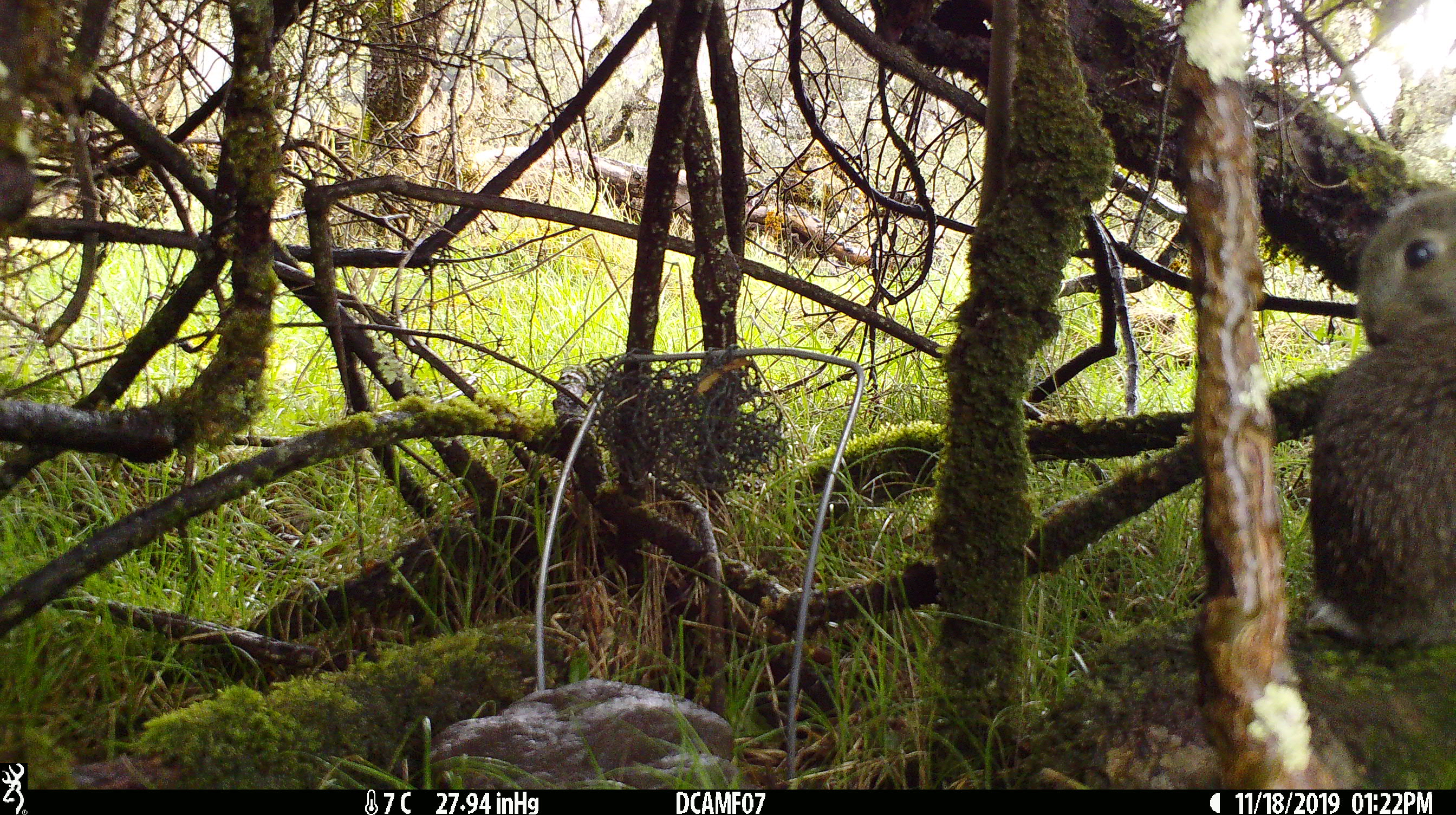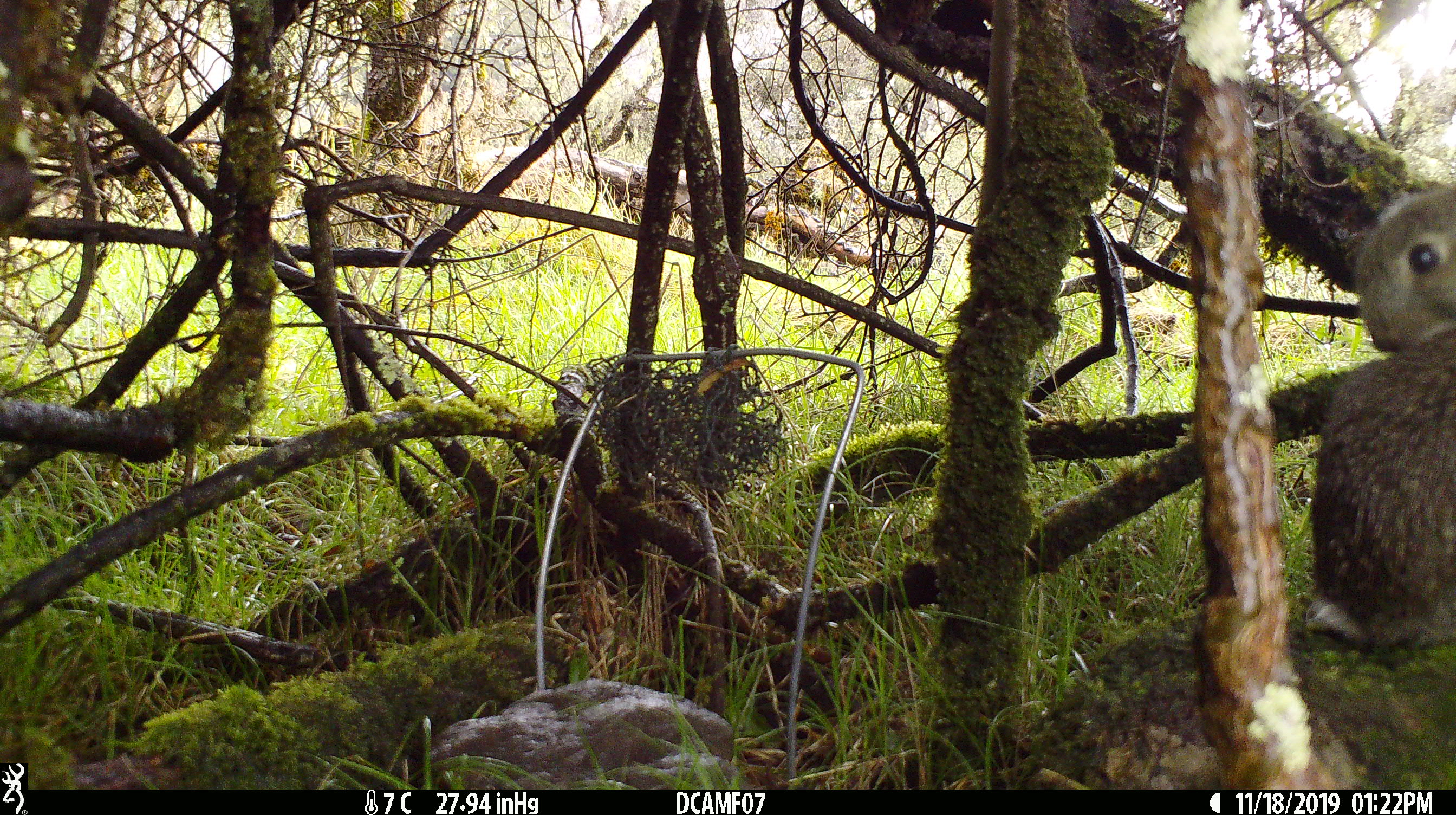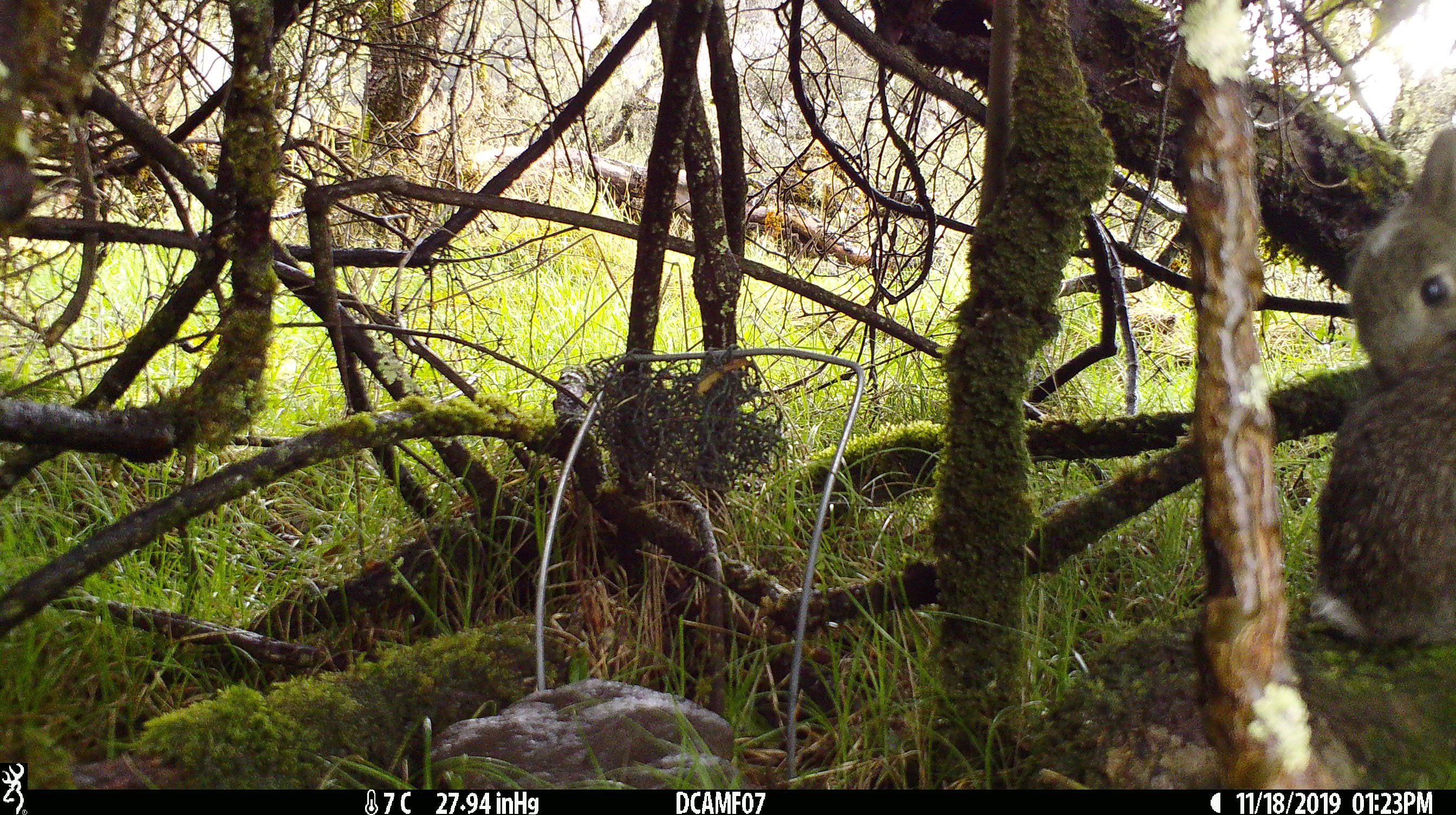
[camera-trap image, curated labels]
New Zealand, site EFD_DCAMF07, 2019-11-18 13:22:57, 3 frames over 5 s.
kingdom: Animalia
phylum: Chordata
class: Mammalia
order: Lagomorpha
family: Leporidae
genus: Oryctolagus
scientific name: Oryctolagus cuniculus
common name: european rabbit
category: rabbit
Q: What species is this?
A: Rabbit (european rabbit) (Oryctolagus cuniculus).